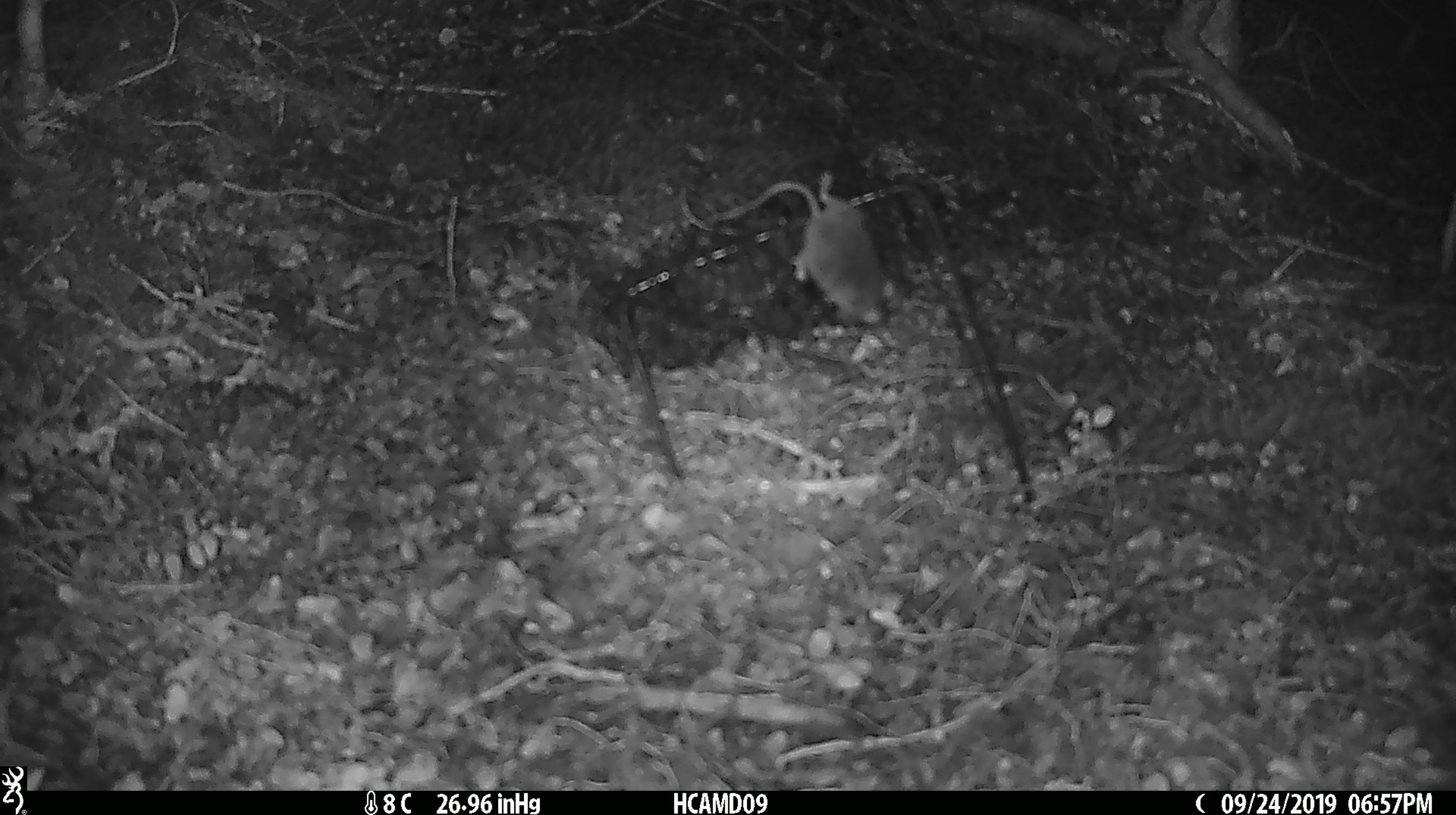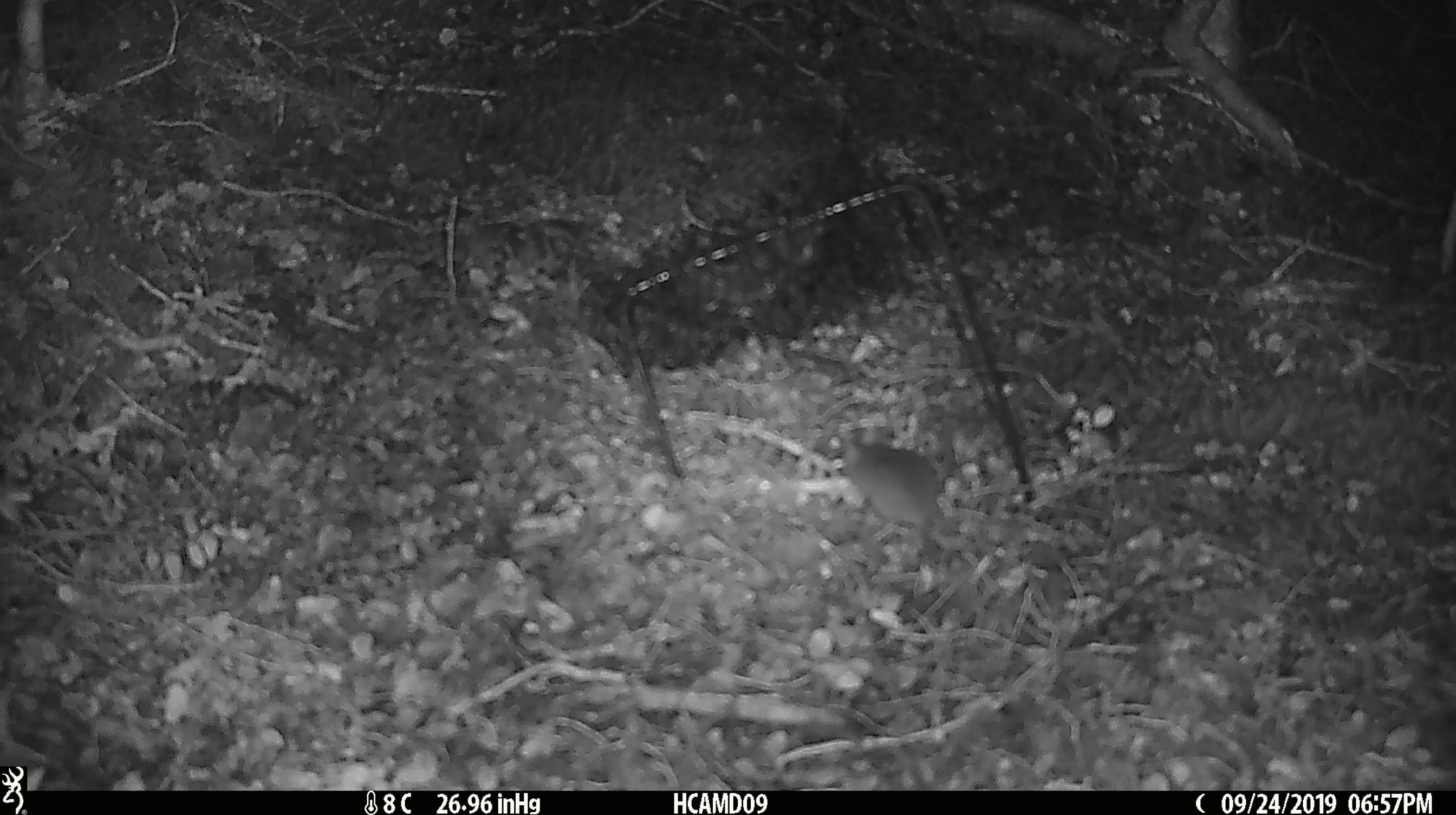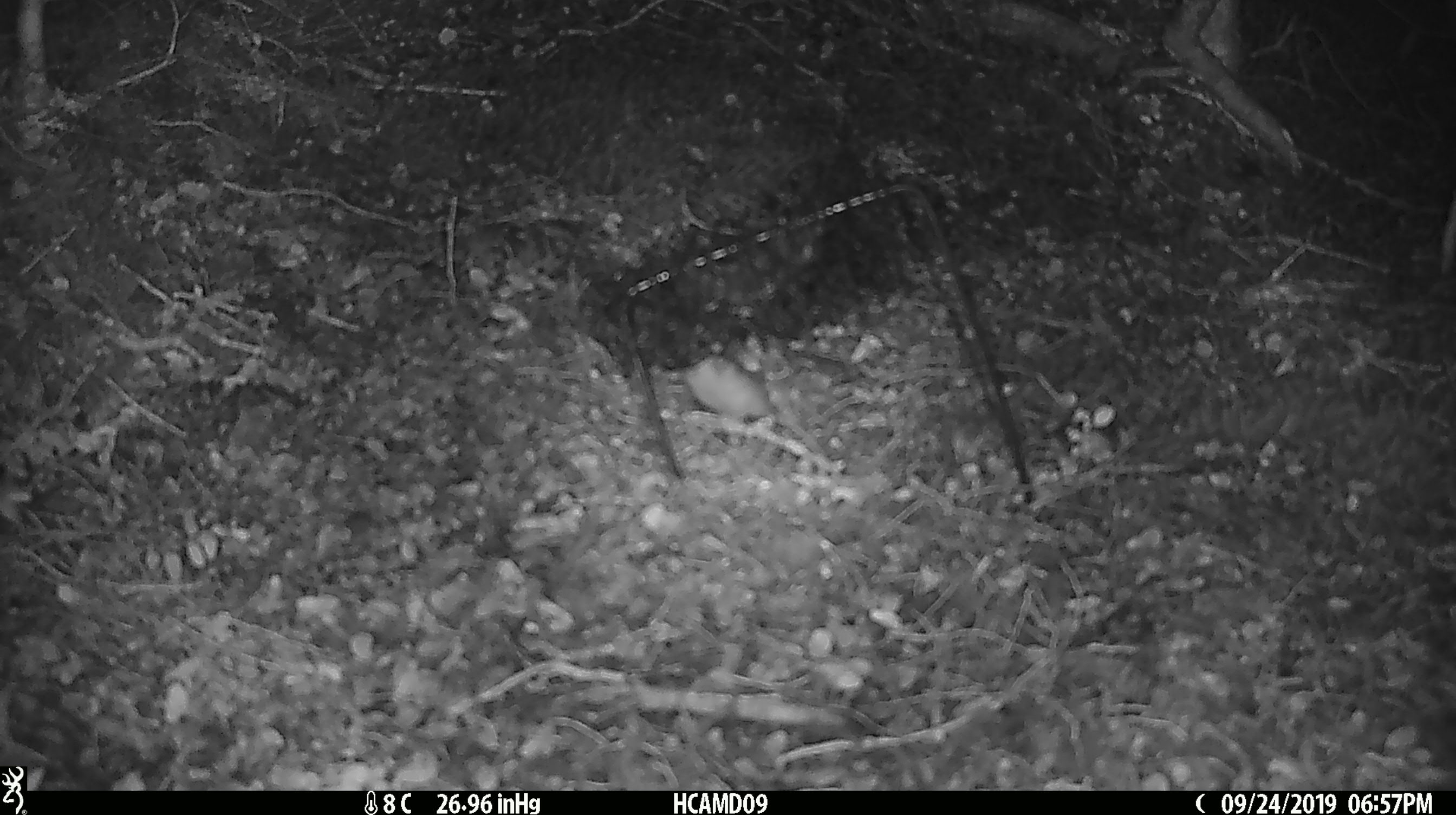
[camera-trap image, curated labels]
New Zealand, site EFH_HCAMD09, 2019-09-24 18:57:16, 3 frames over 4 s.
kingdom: Animalia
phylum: Chordata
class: Mammalia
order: Rodentia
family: Muridae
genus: Mus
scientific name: Mus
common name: mouse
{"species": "mouse (Mus)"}